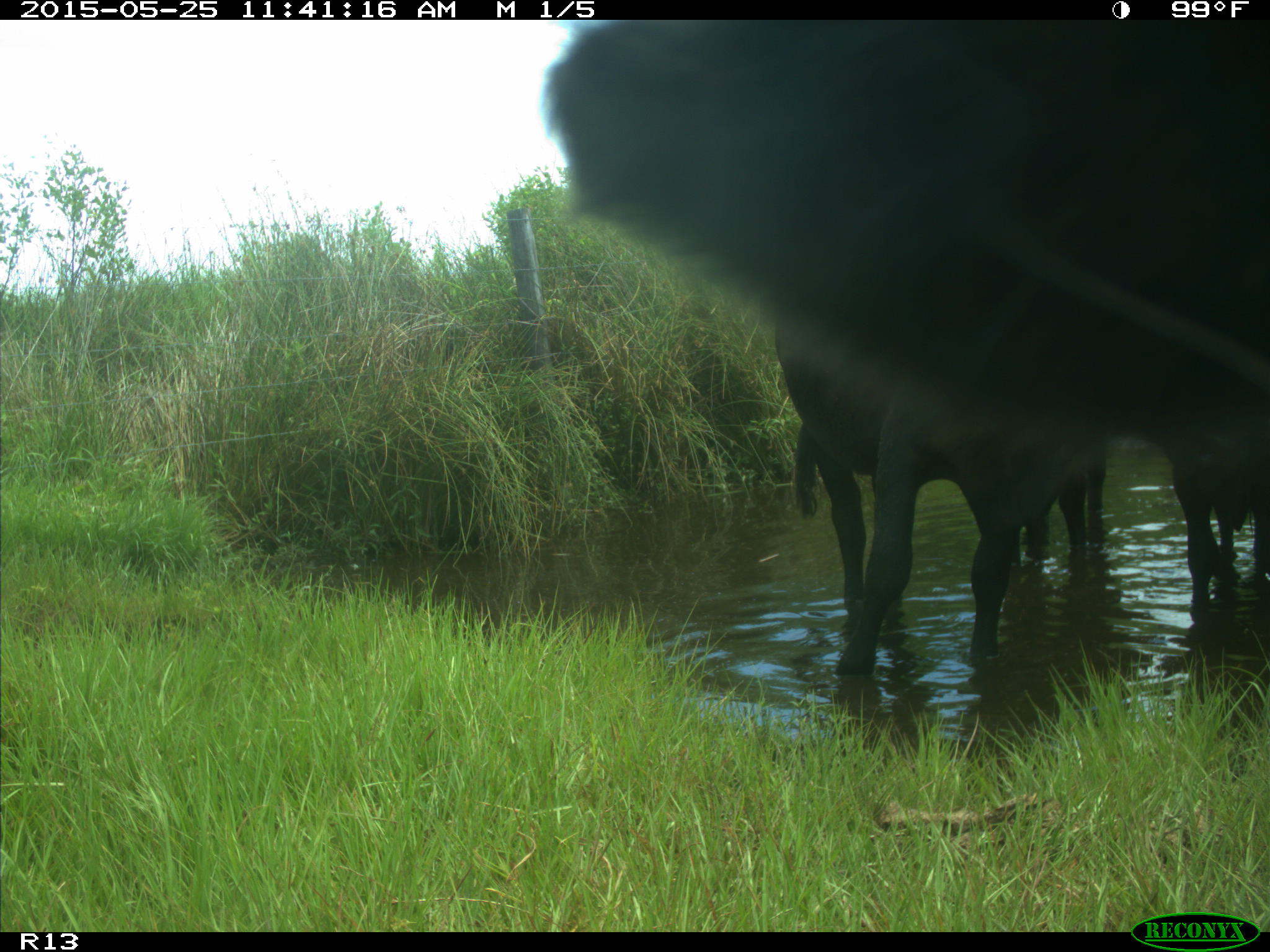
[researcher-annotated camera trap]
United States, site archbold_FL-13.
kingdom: Animalia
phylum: Chordata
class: Mammalia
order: Artiodactyla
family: Bovidae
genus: Bos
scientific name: Bos taurus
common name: domestic cow